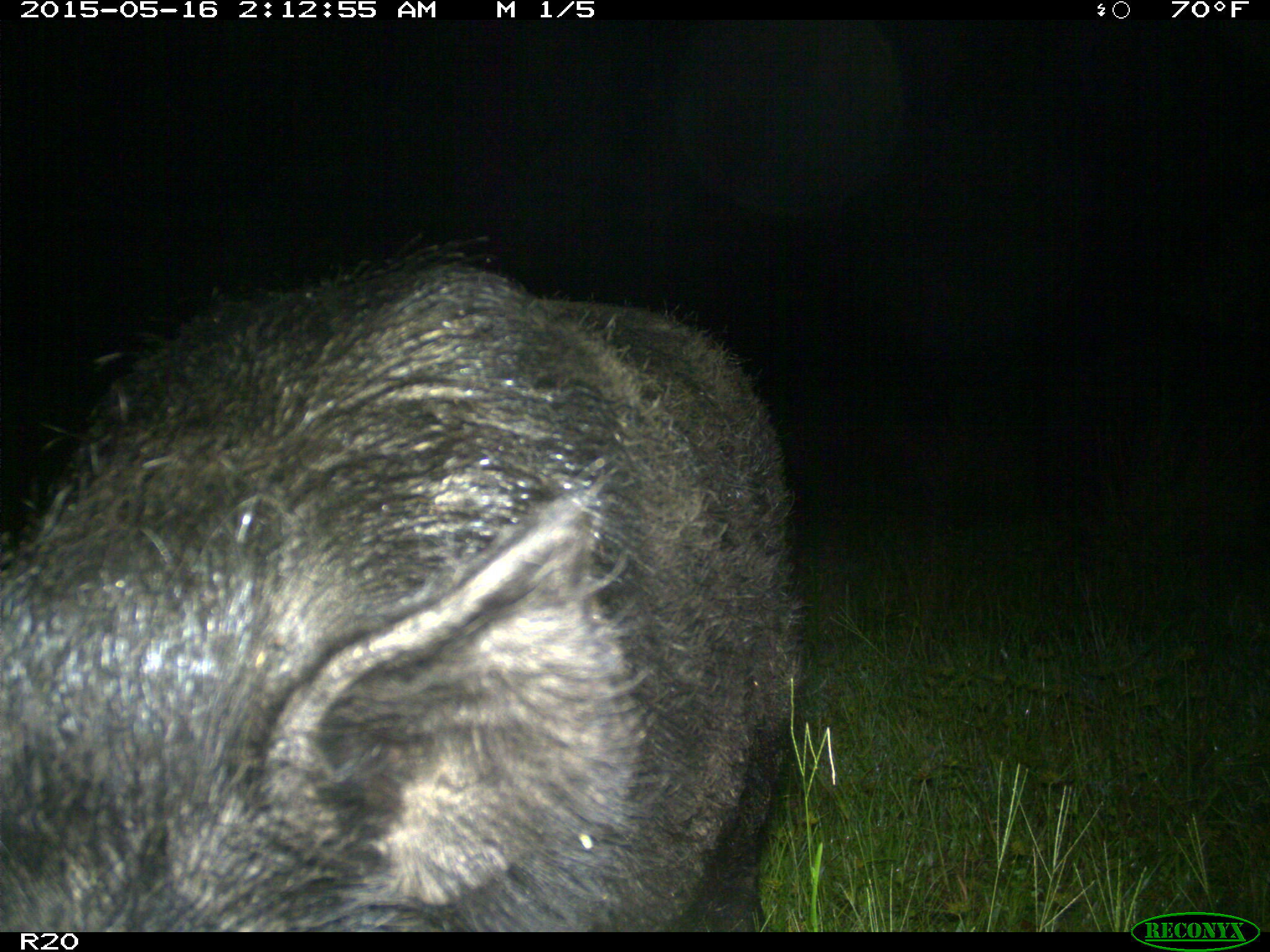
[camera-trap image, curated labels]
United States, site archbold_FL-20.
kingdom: Animalia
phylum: Chordata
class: Mammalia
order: Artiodactyla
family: Suidae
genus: Sus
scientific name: Sus scrofa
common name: wild boar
Sus scrofa (wild boar).